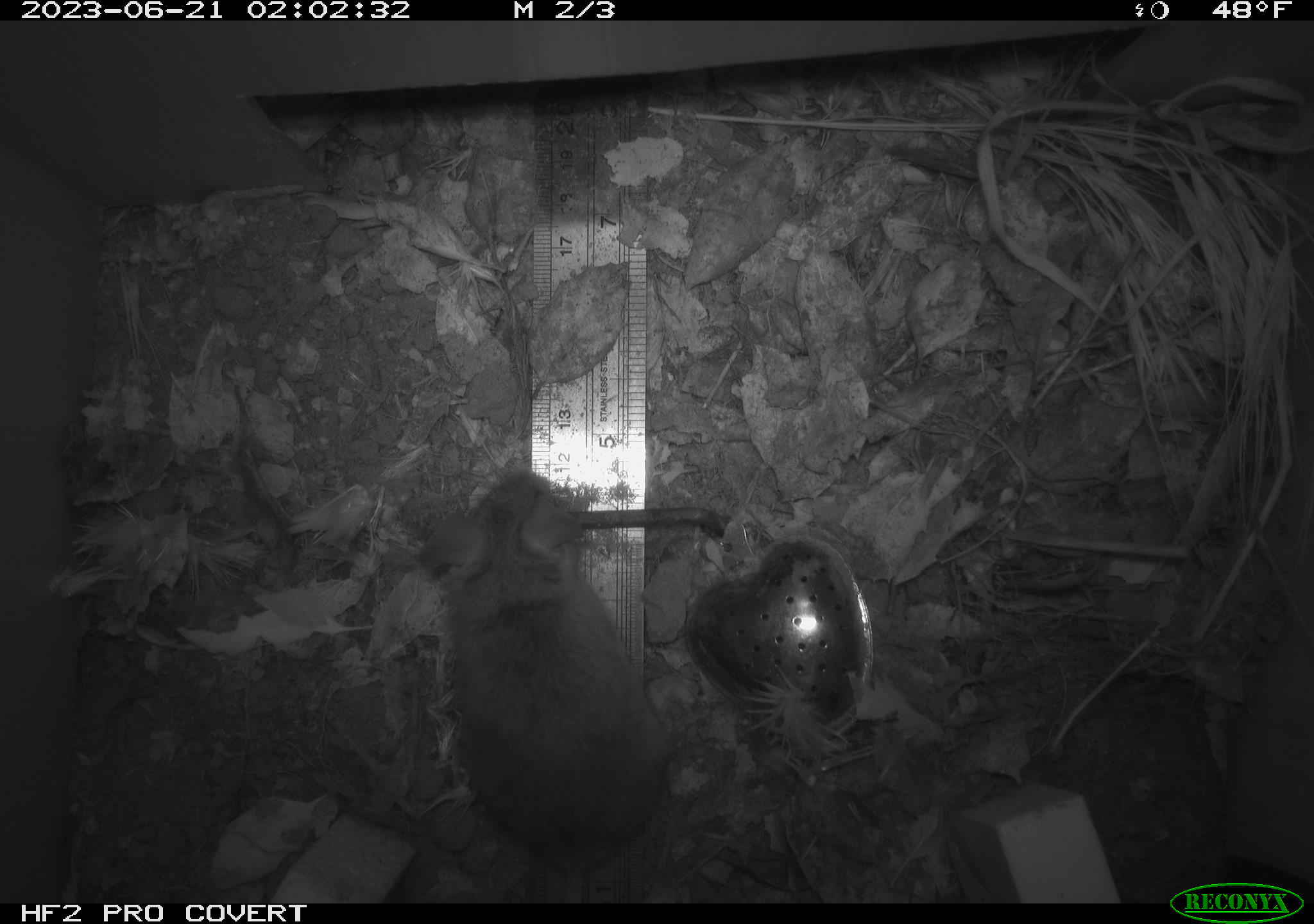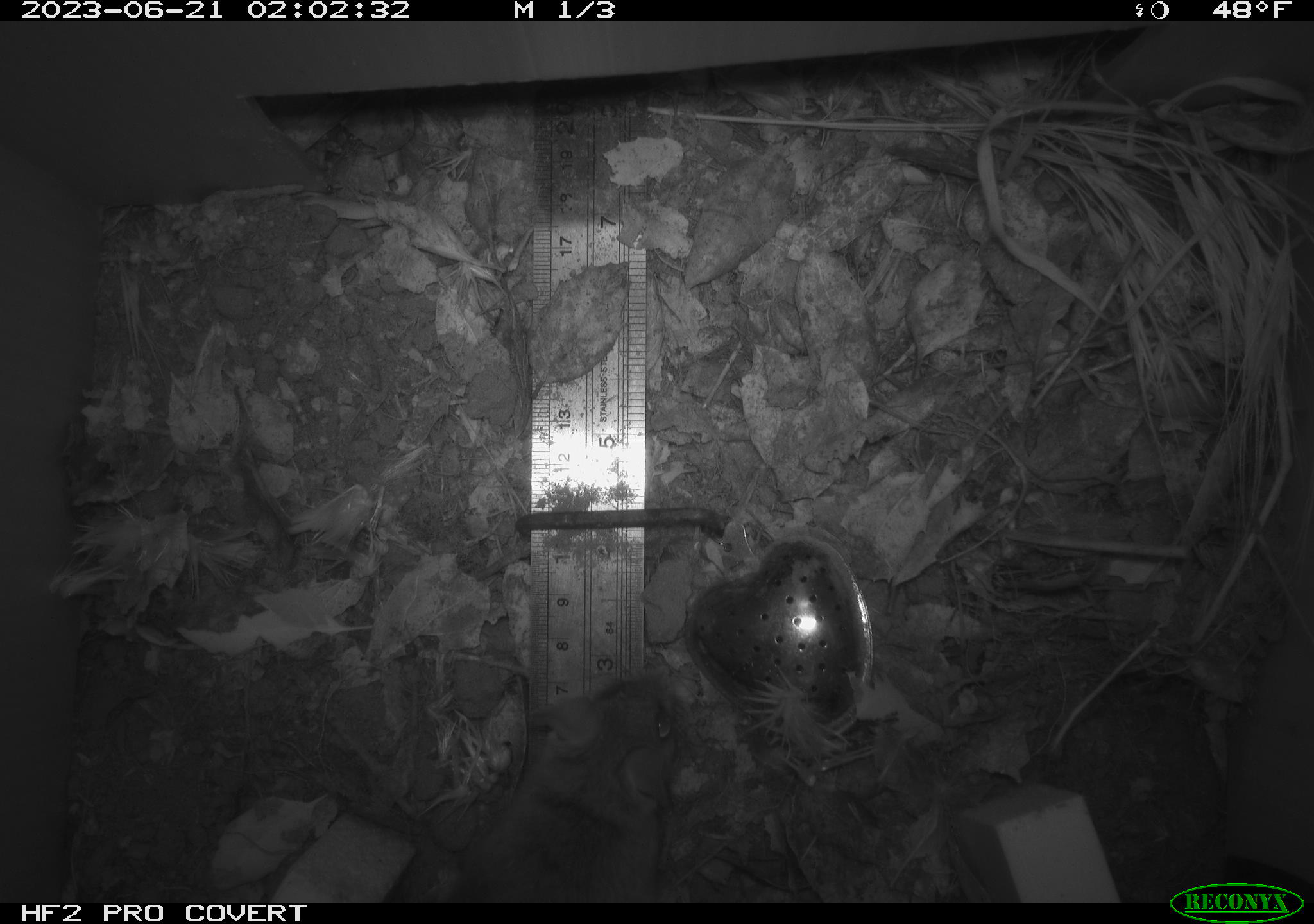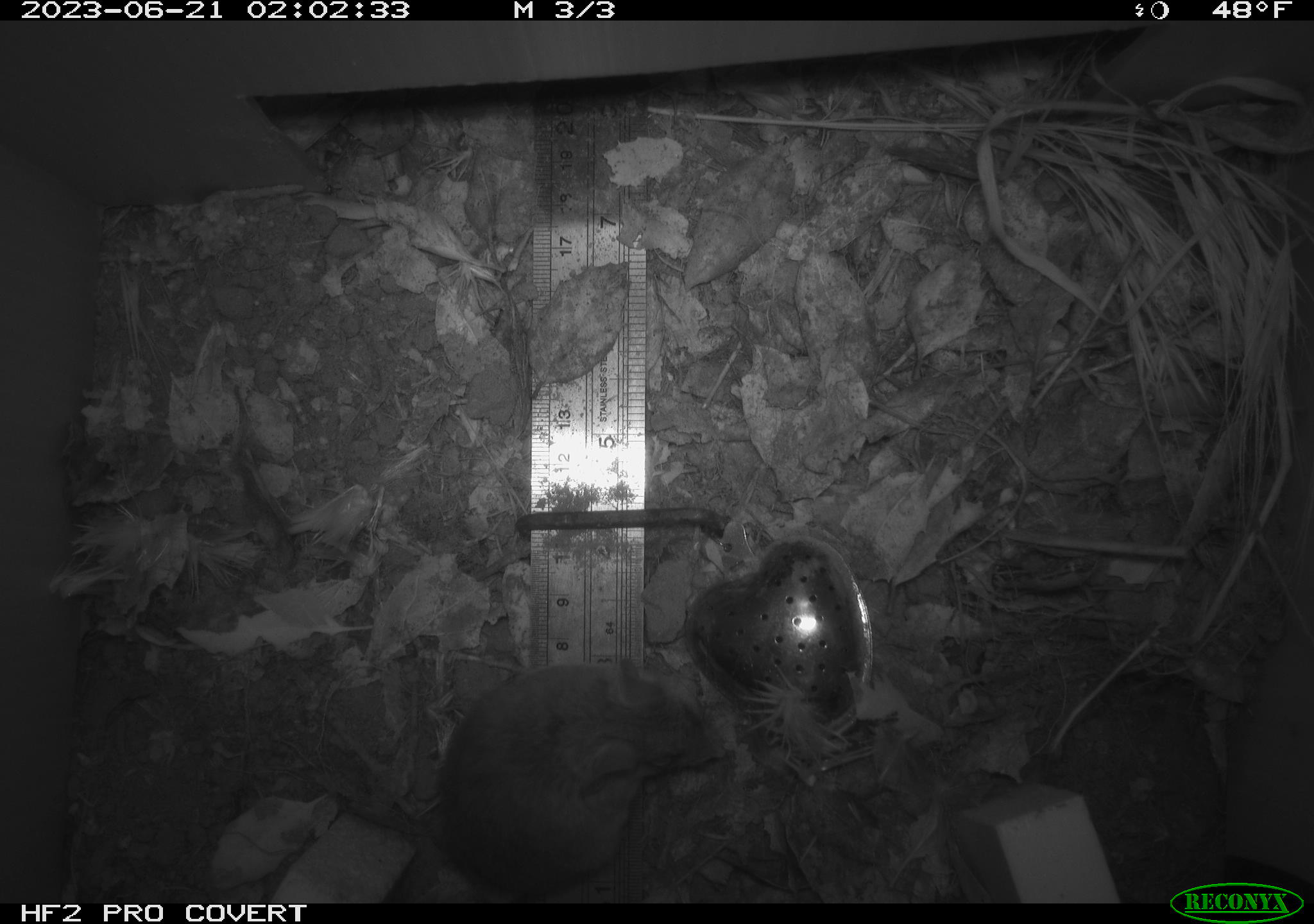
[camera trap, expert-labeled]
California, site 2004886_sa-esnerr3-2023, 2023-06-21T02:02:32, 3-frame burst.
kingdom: Animalia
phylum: Chordata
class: Mammalia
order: Rodentia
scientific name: Rodentia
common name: mouse species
Mouse species (Rodentia).